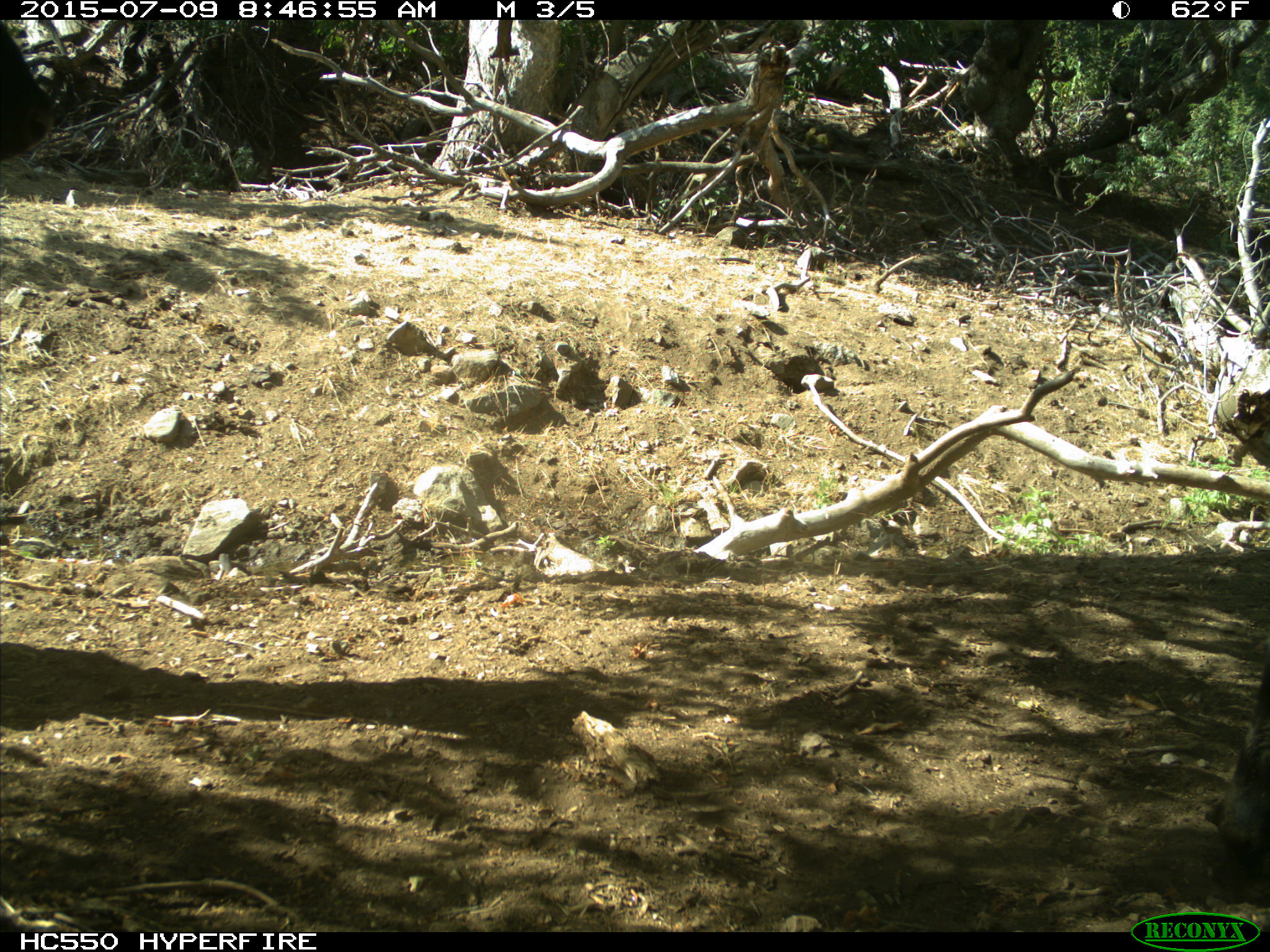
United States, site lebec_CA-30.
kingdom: Animalia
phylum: Chordata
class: Mammalia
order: Artiodactyla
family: Bovidae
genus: Bos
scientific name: Bos taurus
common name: domestic cow